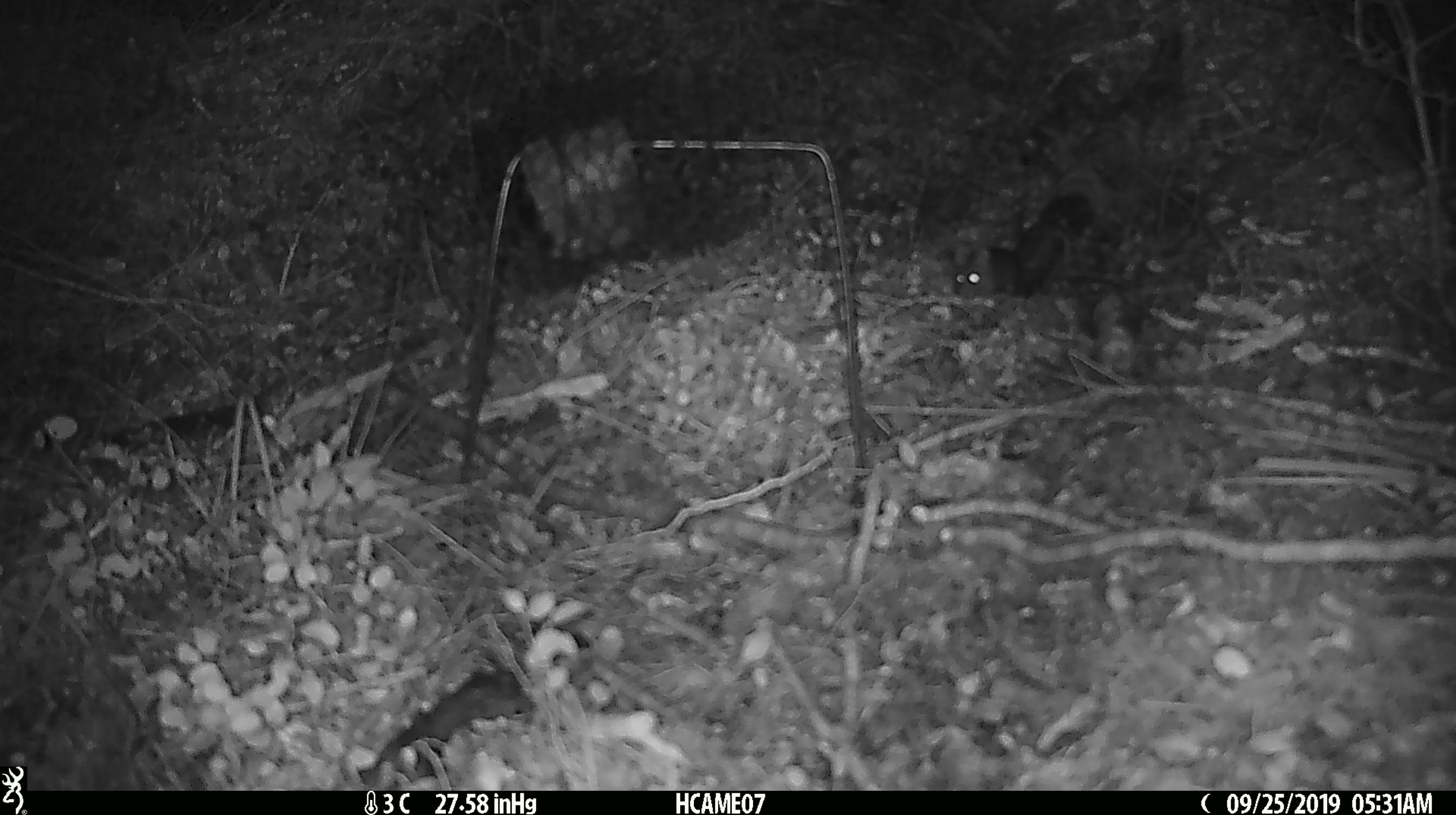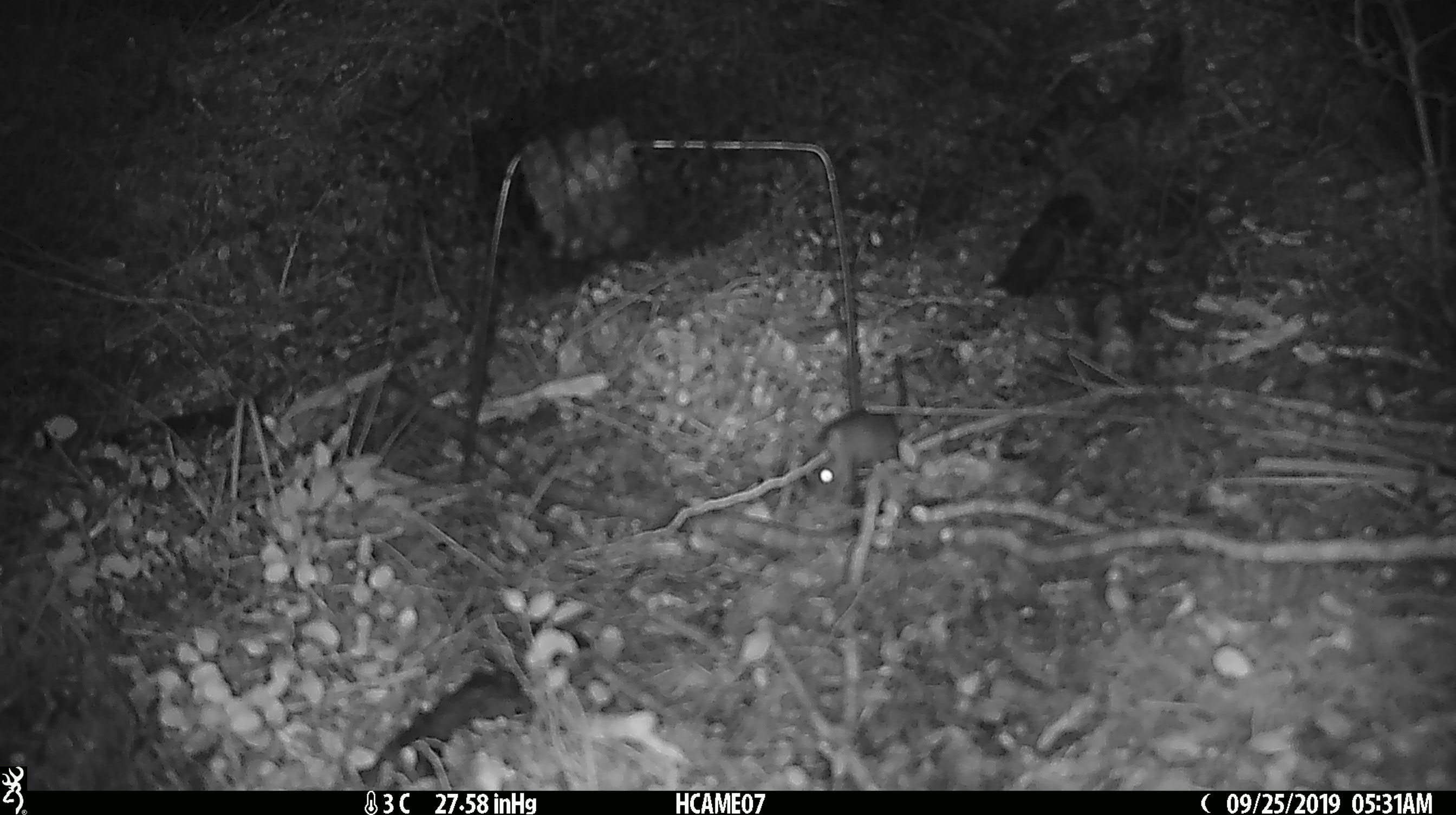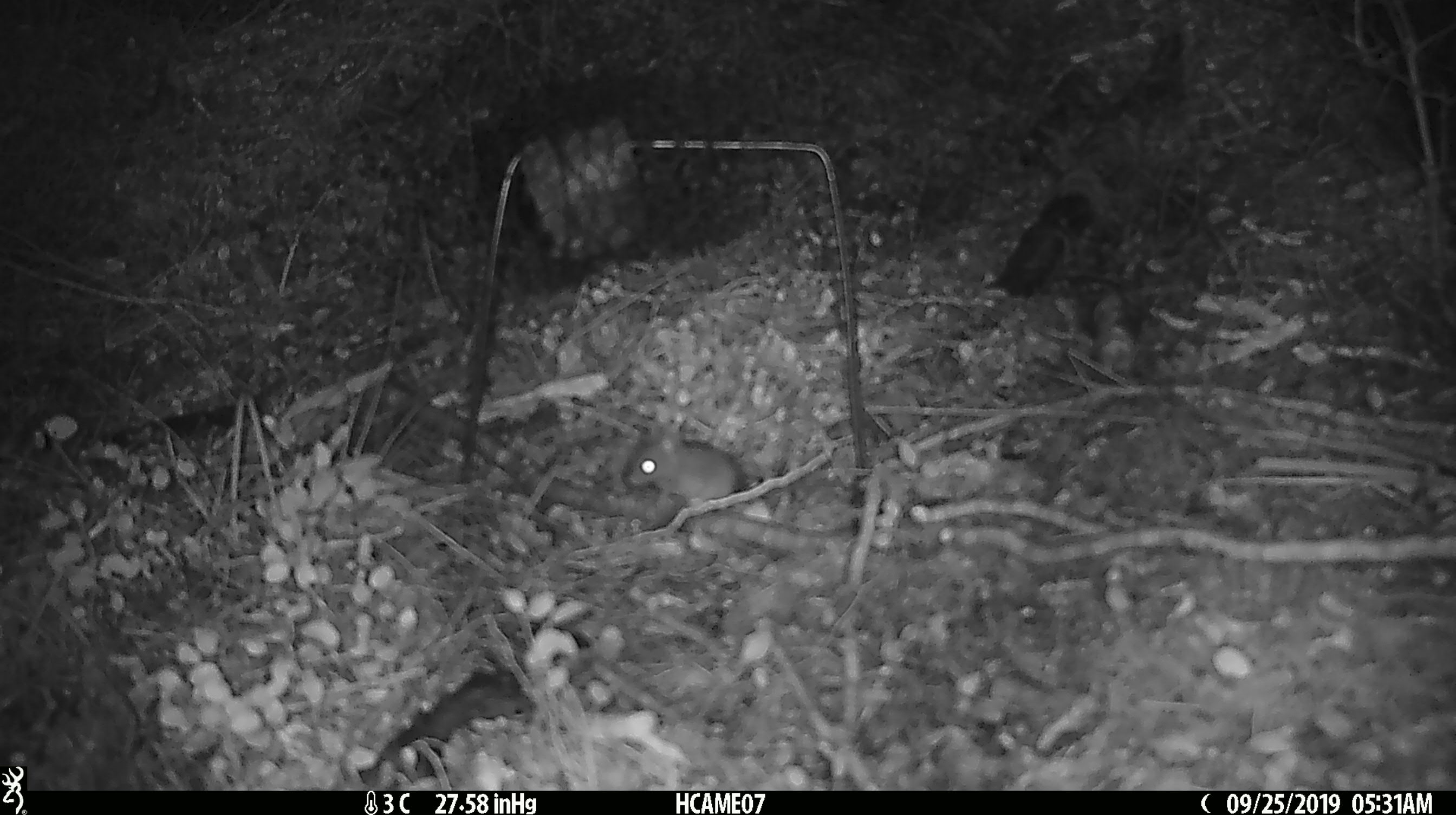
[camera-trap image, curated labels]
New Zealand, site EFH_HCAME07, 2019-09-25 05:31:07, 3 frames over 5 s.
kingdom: Animalia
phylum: Chordata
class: Mammalia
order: Rodentia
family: Muridae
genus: Mus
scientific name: Mus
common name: mouse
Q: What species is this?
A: Mouse (Mus).